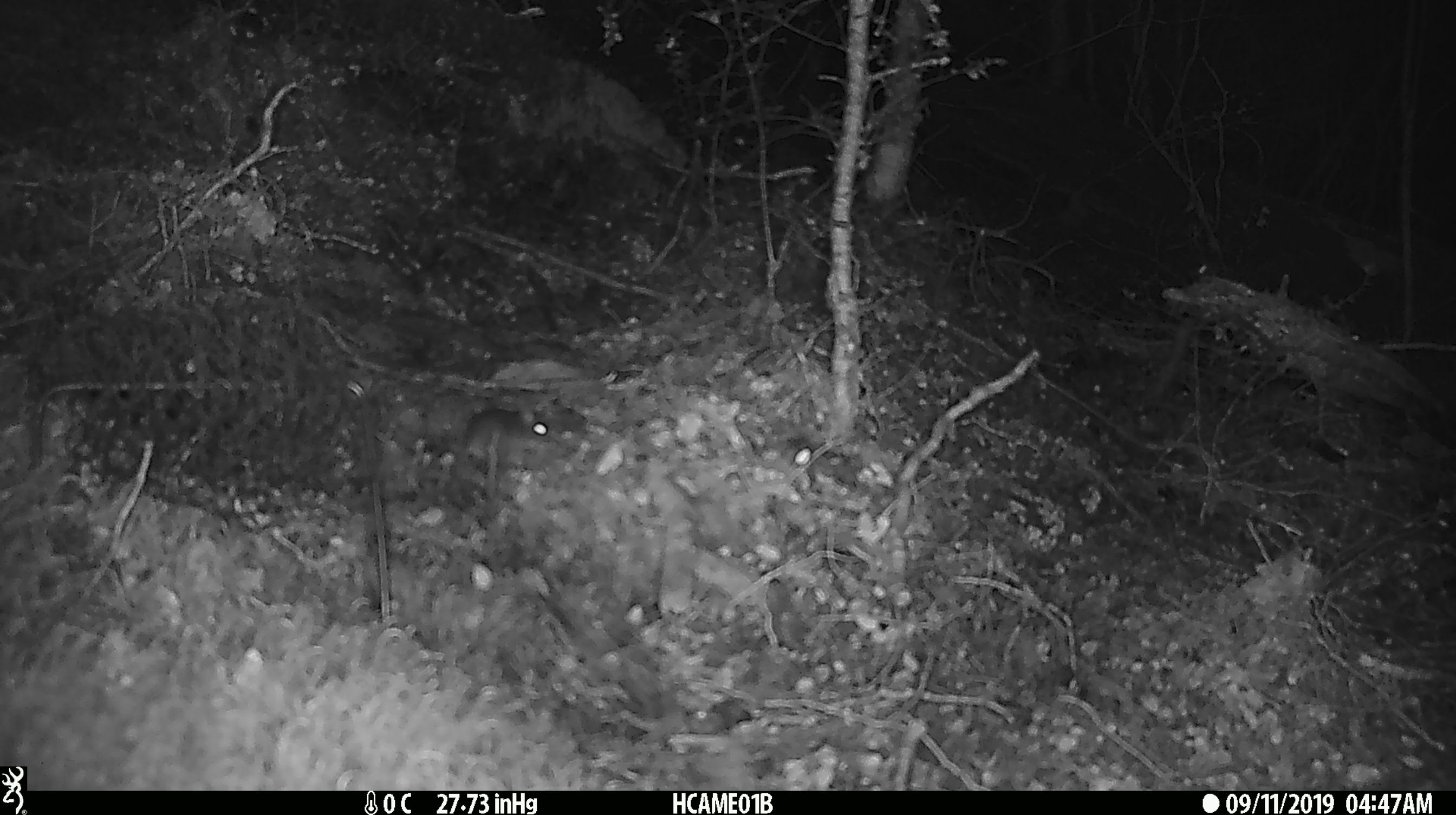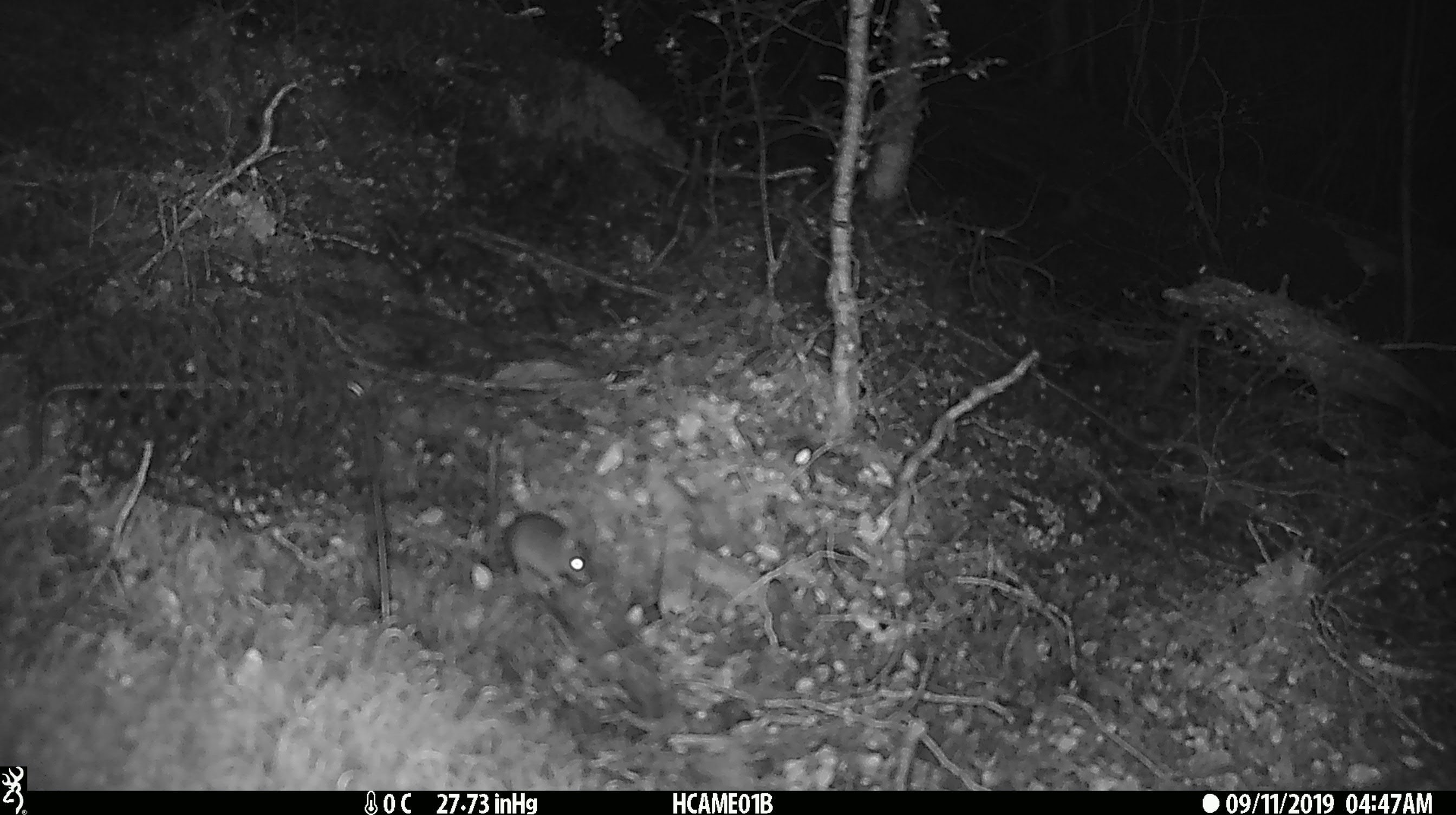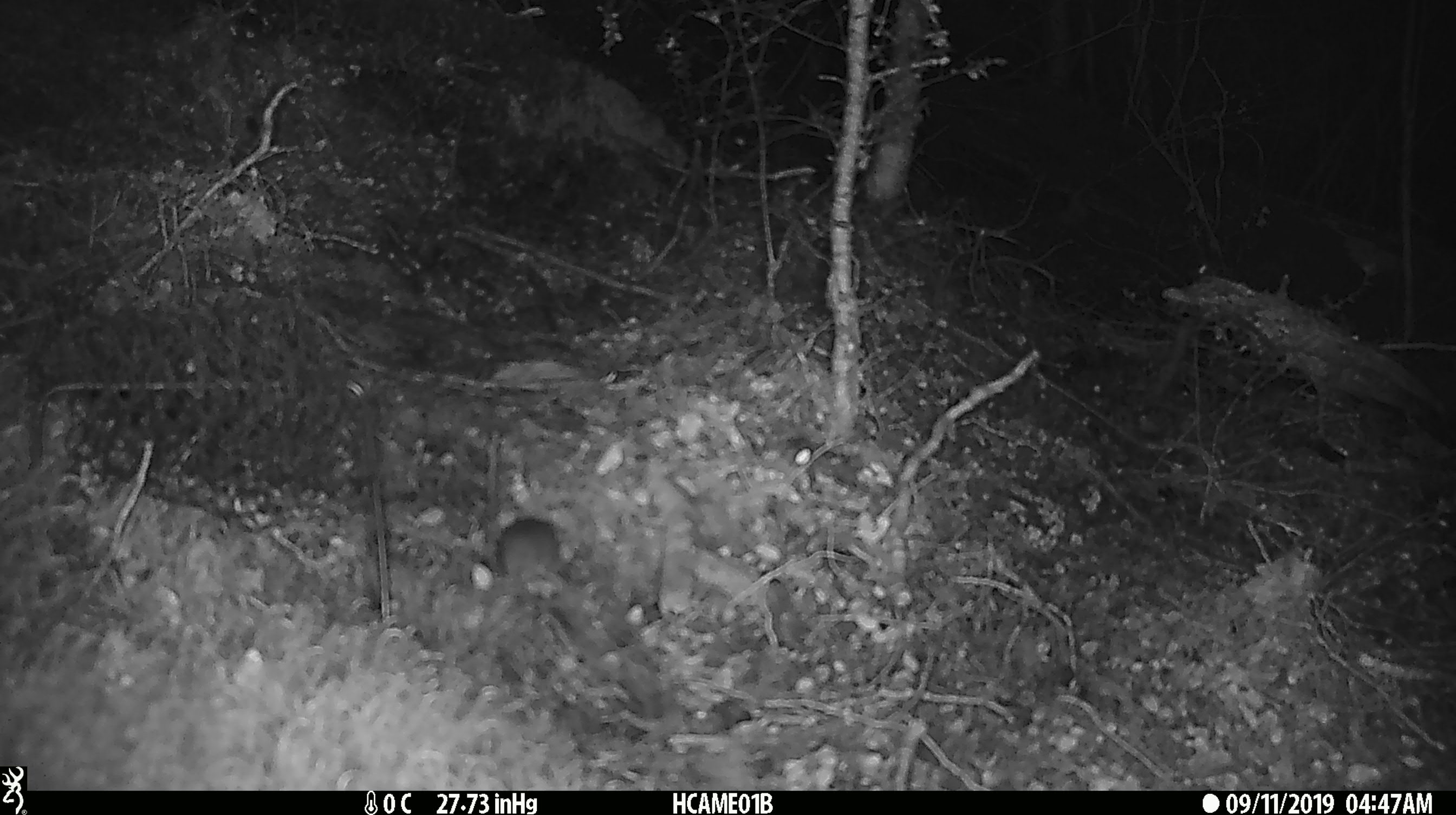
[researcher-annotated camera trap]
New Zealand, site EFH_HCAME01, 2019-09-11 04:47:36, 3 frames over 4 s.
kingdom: Animalia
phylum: Chordata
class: Mammalia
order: Rodentia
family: Muridae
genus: Mus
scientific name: Mus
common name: mouse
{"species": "mouse (Mus)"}